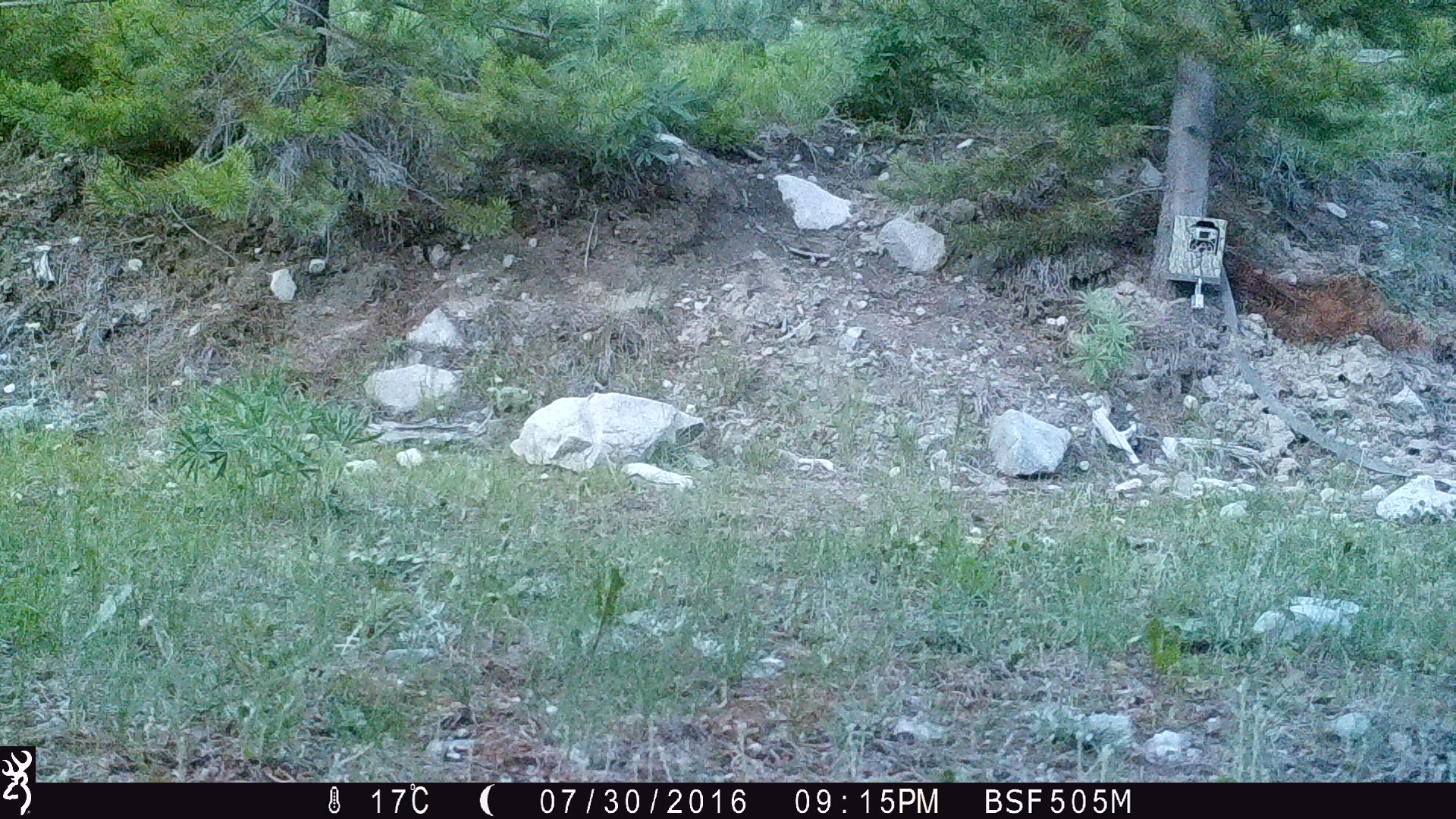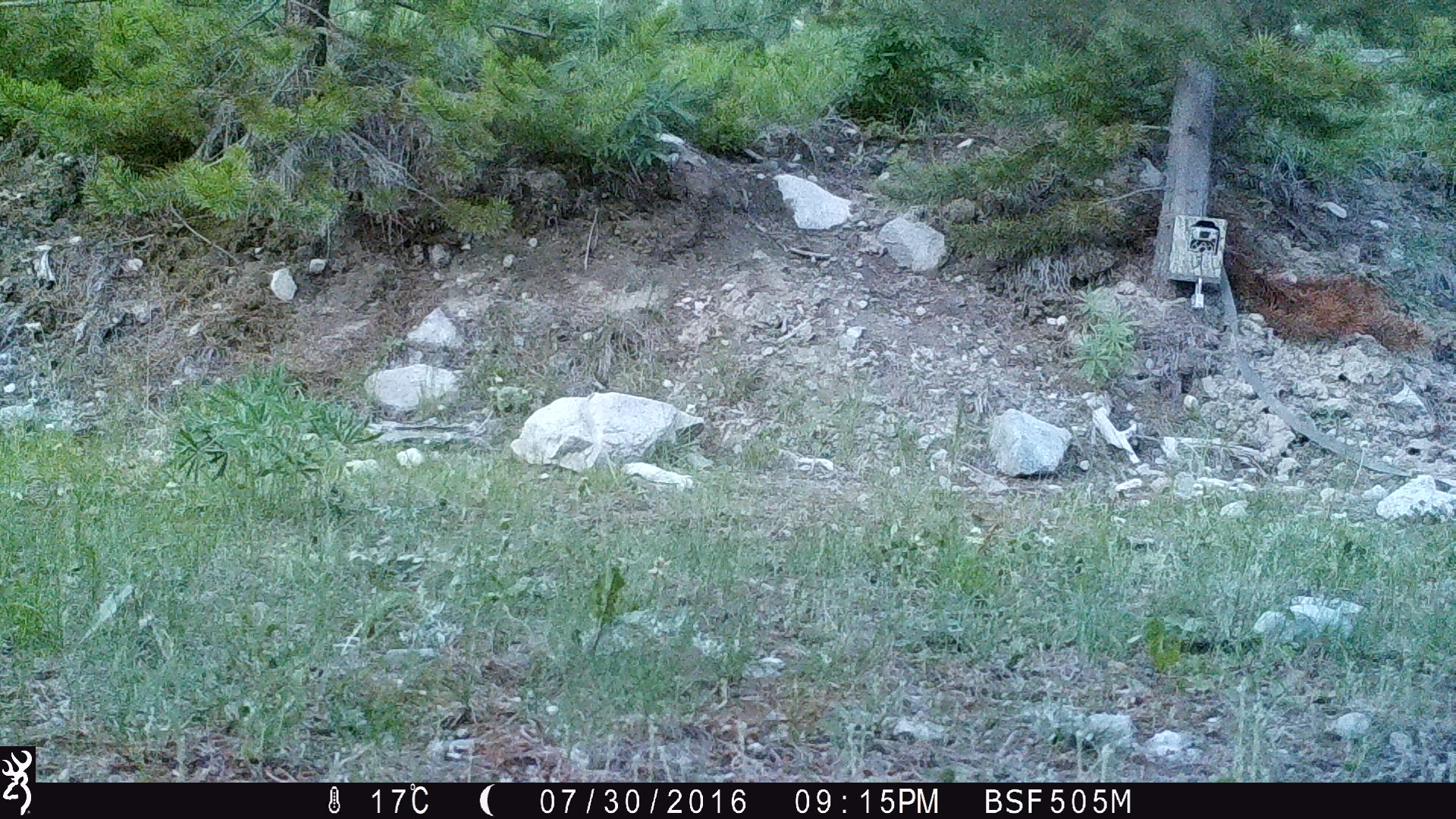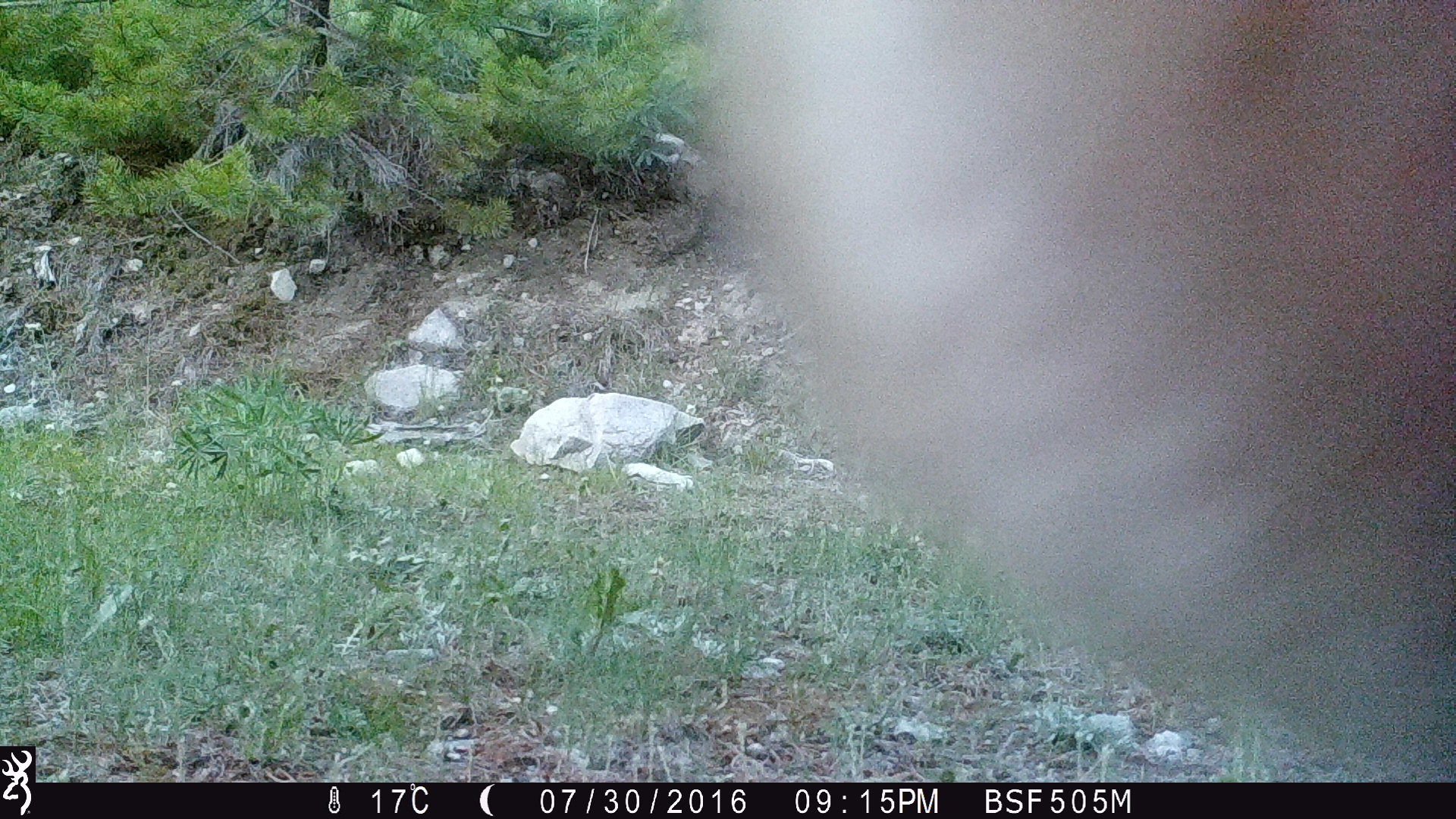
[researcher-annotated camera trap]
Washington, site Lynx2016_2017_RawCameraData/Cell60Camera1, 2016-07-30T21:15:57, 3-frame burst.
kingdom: Animalia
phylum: Chordata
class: Mammalia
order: Artiodactyla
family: Bovidae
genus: Bos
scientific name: Bos taurus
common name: domestic cattle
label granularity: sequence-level